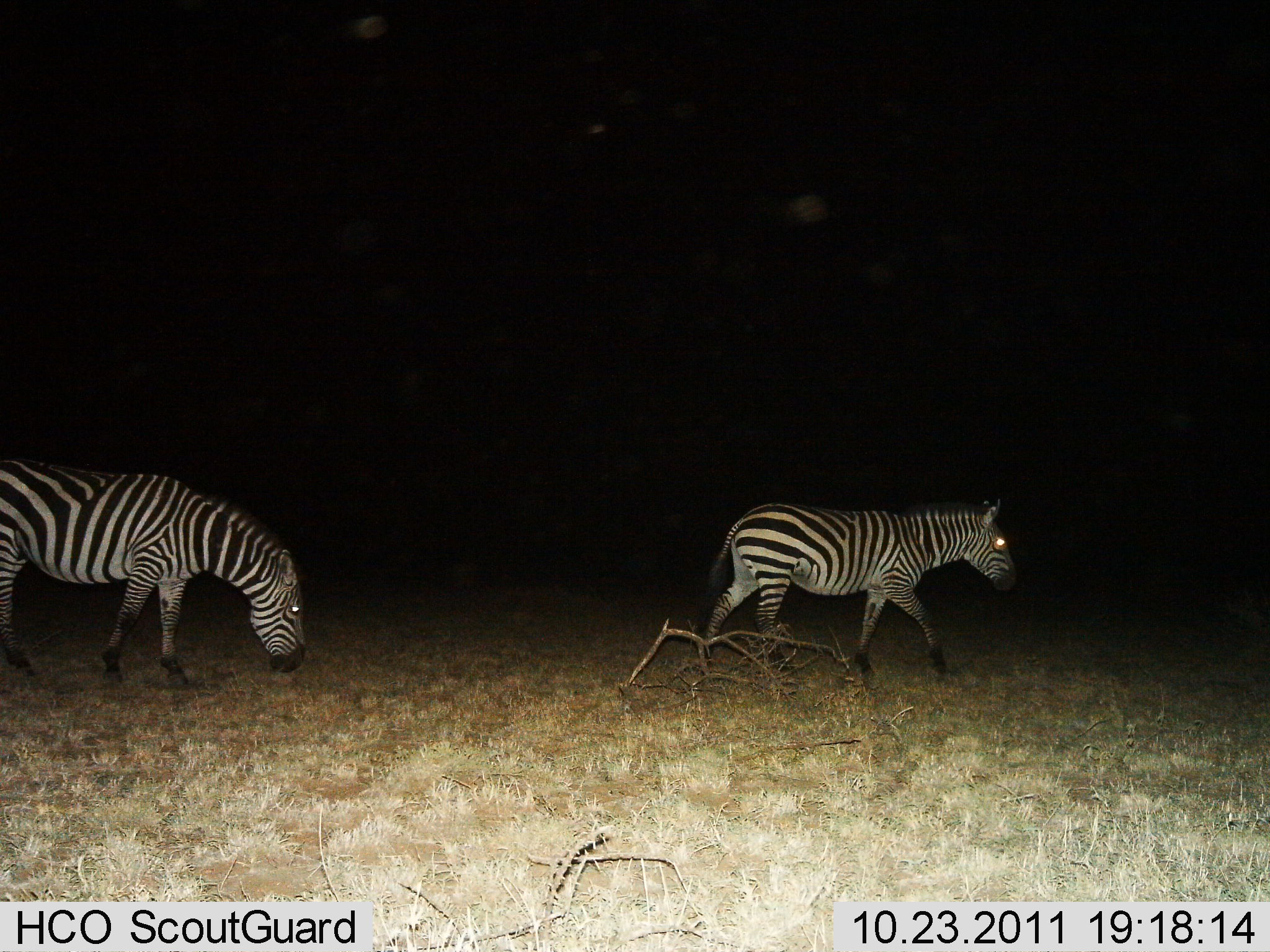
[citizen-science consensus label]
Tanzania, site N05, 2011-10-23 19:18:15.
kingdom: Animalia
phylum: Chordata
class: Mammalia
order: Perissodactyla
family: Equidae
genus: Equus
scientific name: Equus quagga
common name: plains zebra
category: zebra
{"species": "zebra (plains zebra) (Equus quagga)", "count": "2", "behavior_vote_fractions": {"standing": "6%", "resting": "0%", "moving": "100%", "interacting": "6%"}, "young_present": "6%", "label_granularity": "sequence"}